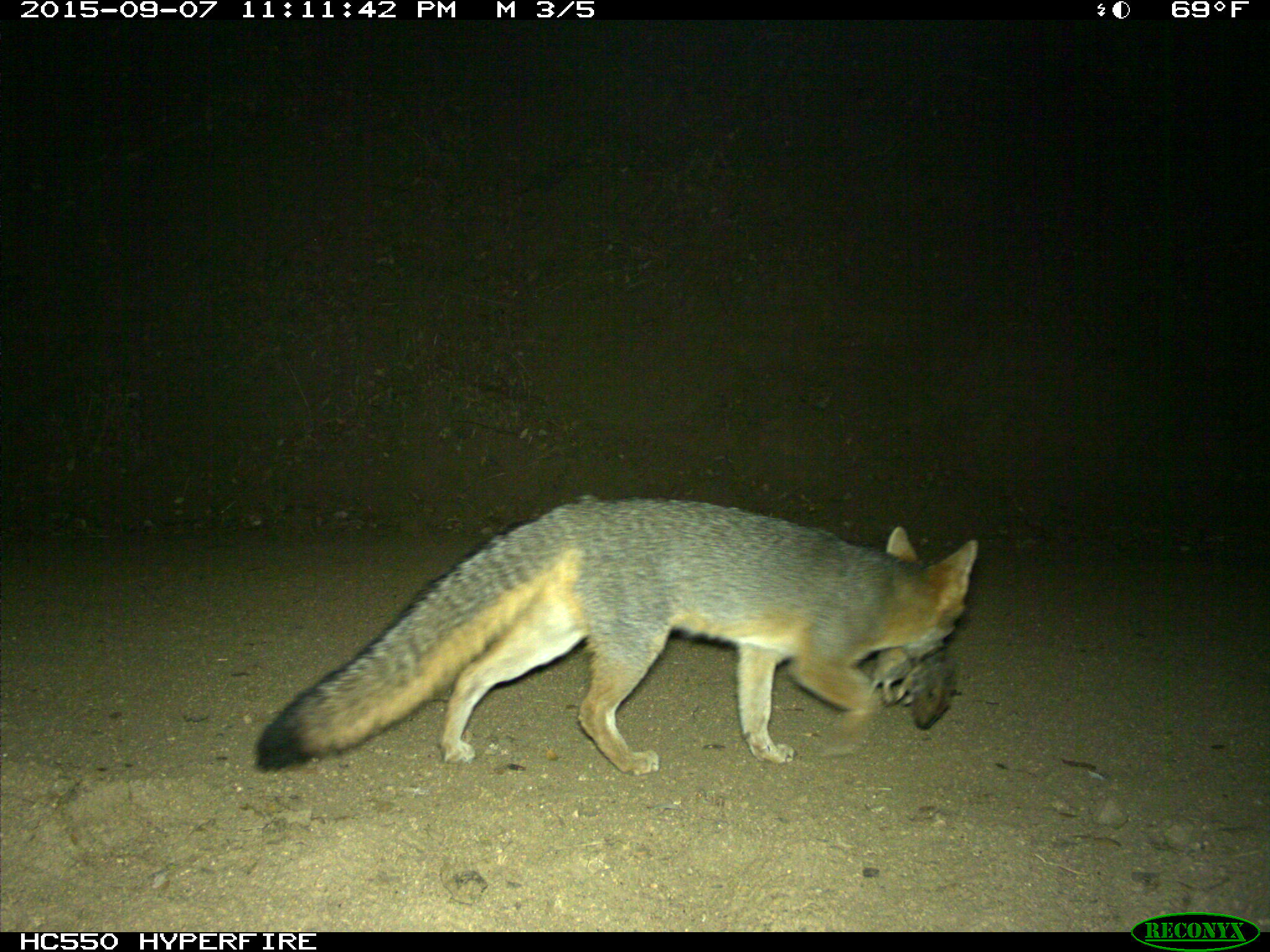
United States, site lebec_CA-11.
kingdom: Animalia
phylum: Chordata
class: Mammalia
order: Carnivora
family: Canidae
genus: Urocyon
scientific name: Urocyon cinereoargenteus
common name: gray fox